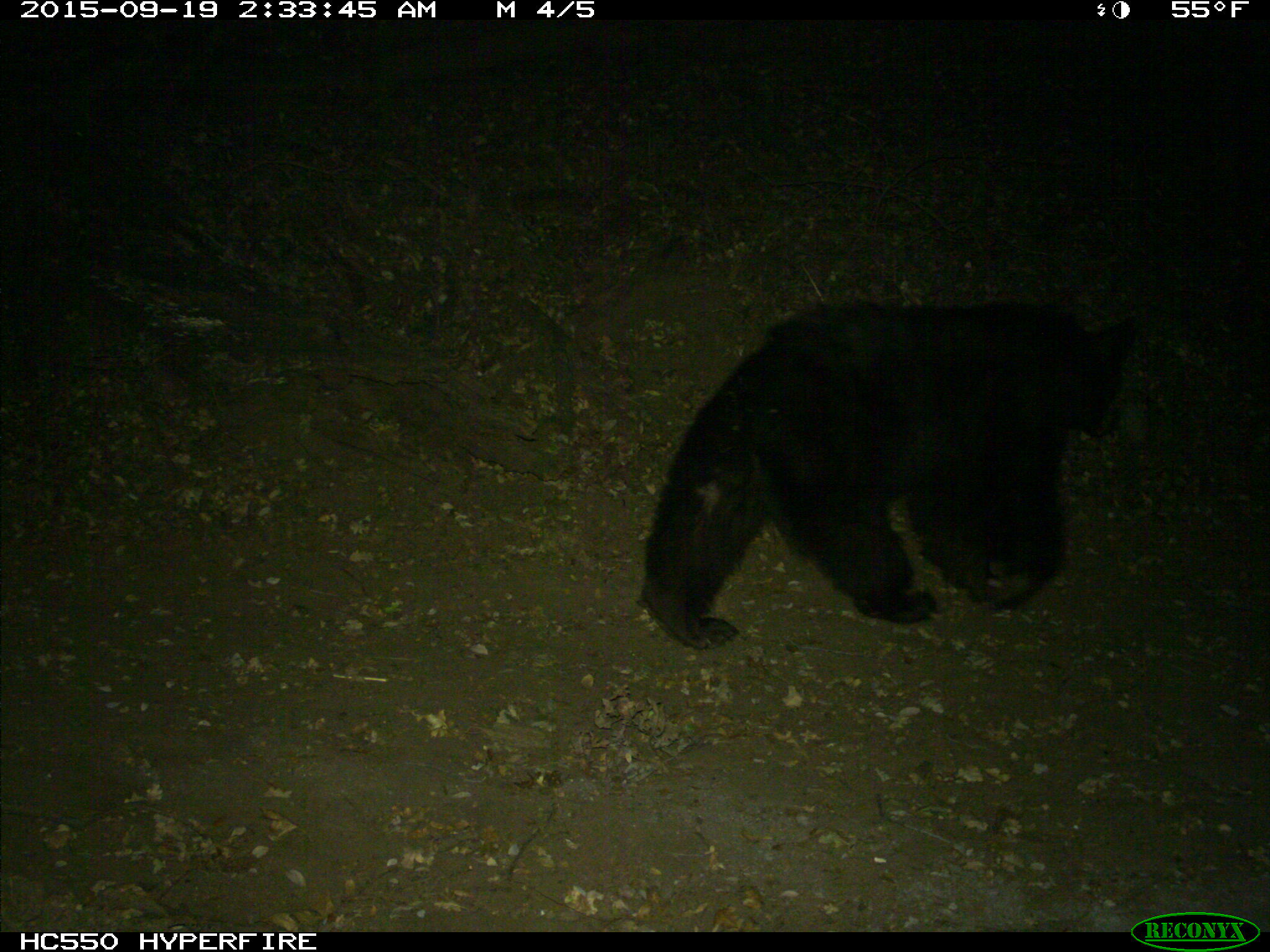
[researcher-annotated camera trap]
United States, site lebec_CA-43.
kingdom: Animalia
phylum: Chordata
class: Mammalia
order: Carnivora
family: Ursidae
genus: Ursus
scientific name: Ursus americanus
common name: american black bear